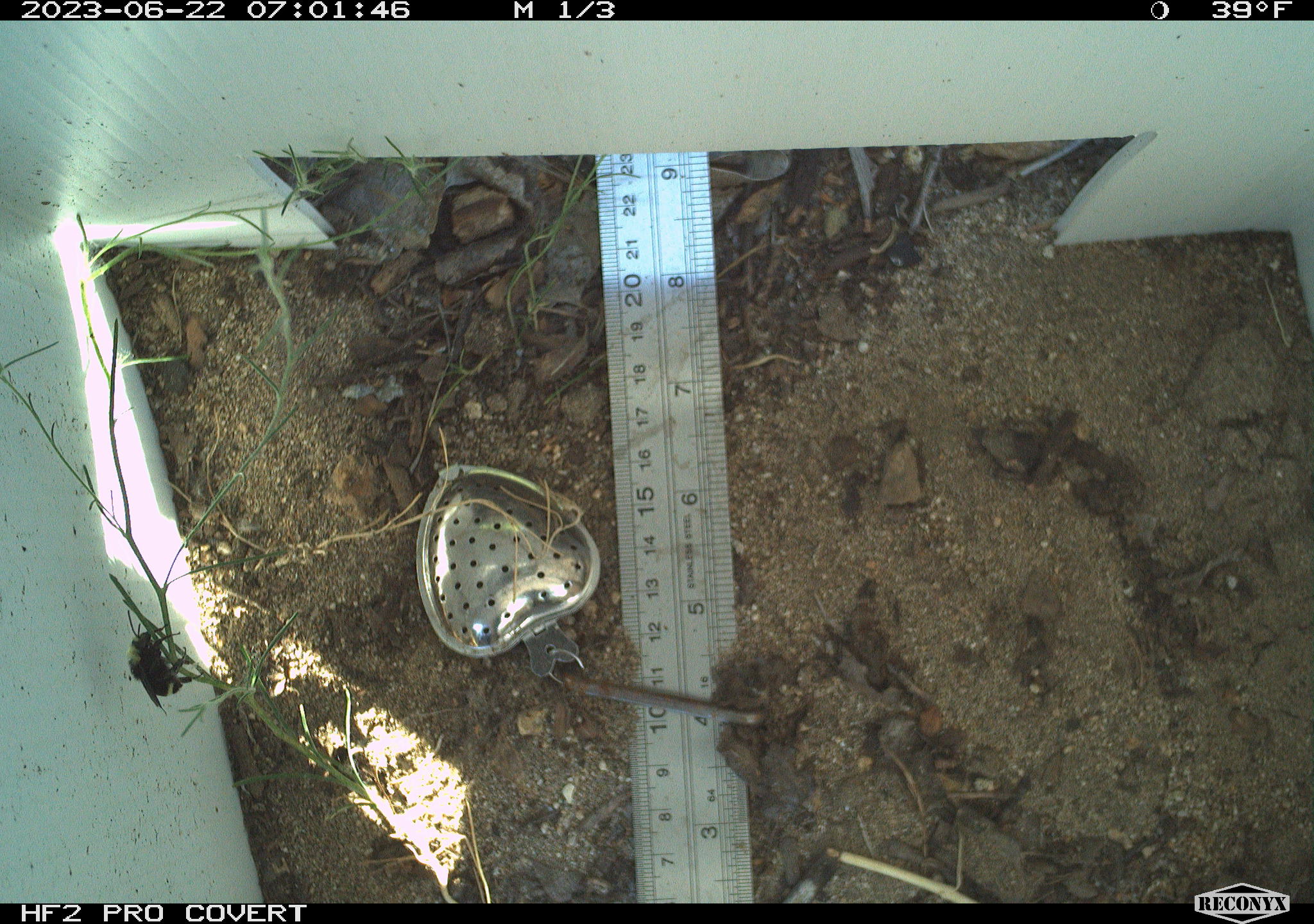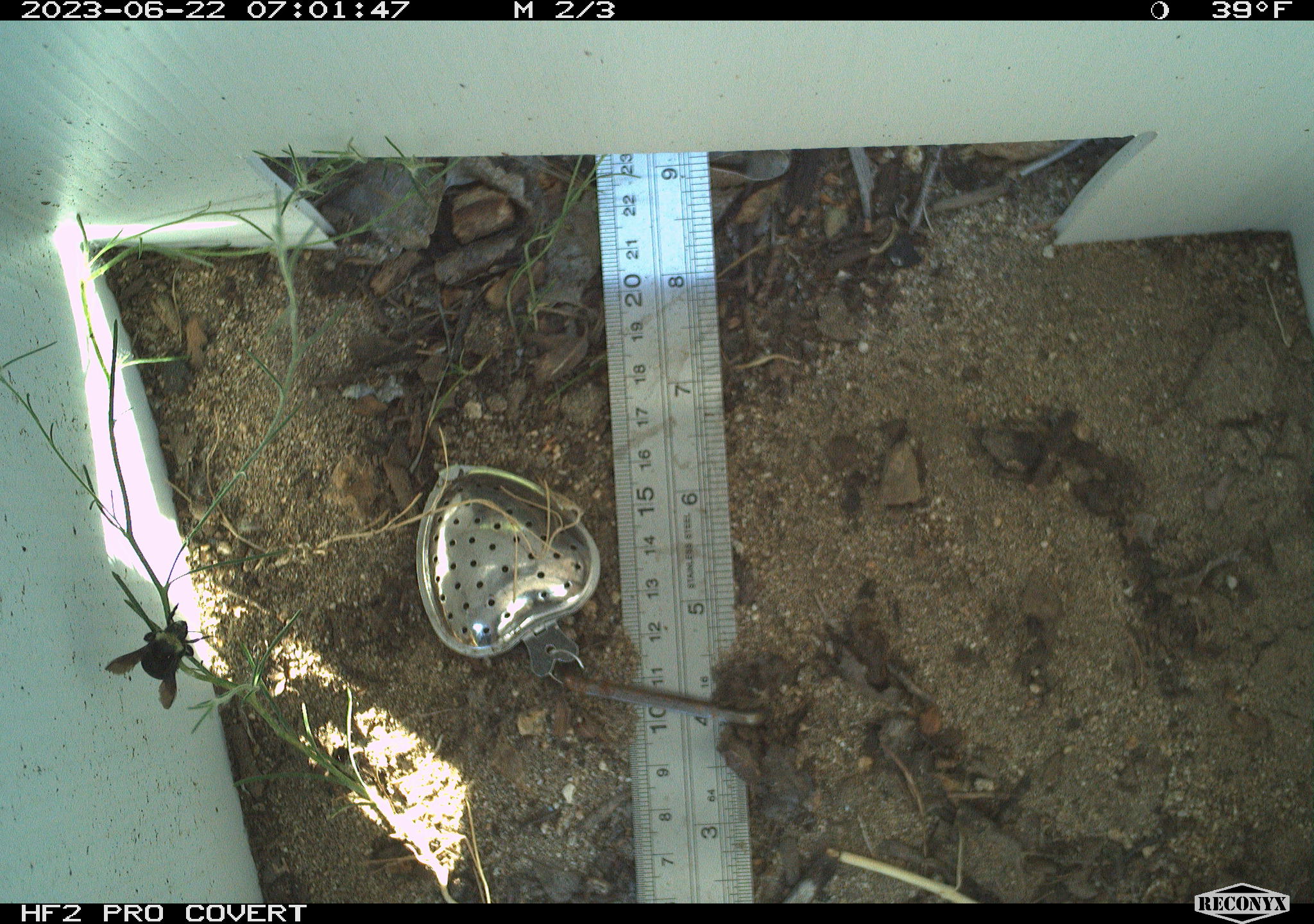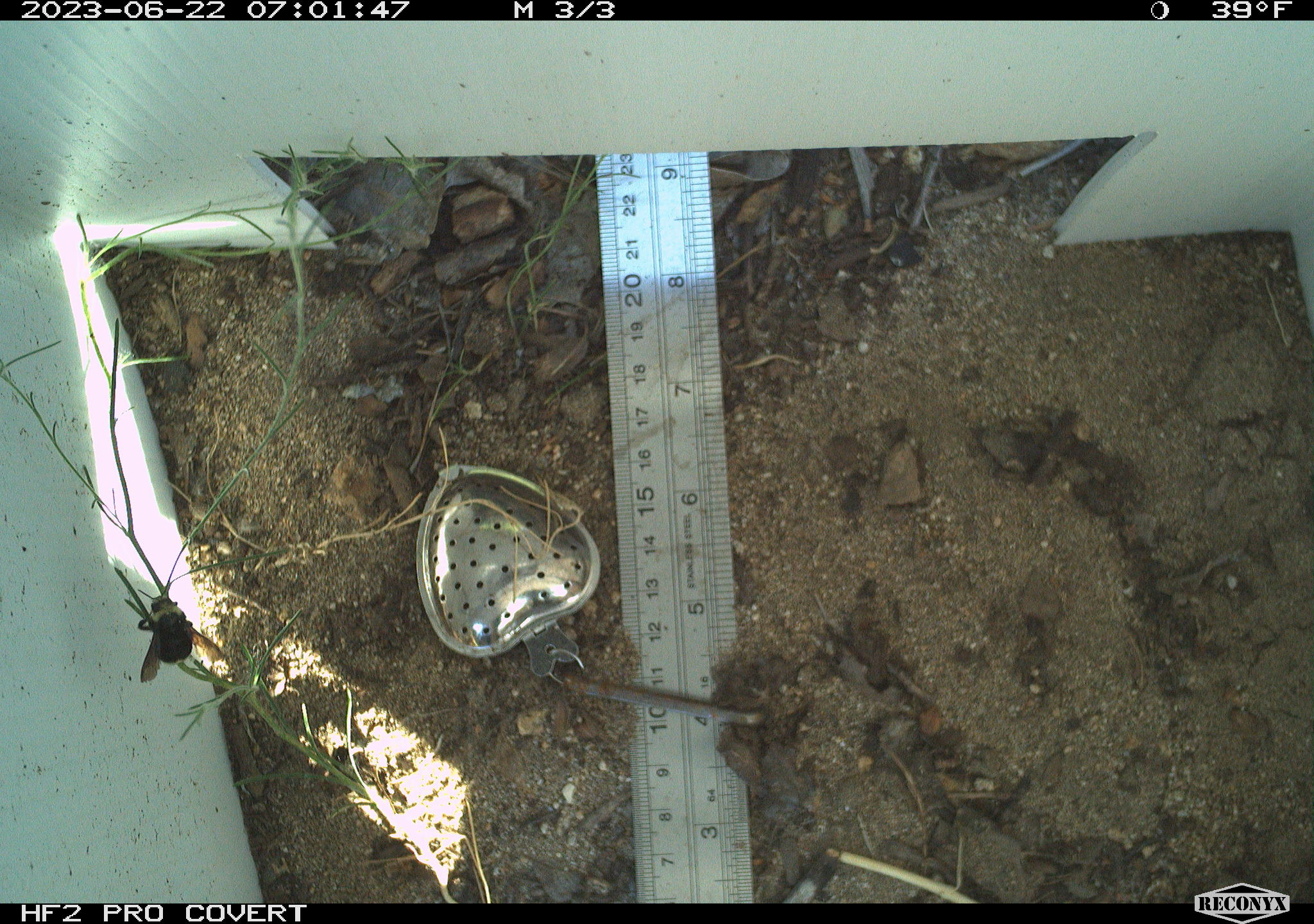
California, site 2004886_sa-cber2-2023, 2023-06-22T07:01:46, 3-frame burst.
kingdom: Animalia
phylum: Arthropoda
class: Insecta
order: Hymenoptera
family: Apidae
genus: Bombus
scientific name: Bombus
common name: bumblebees